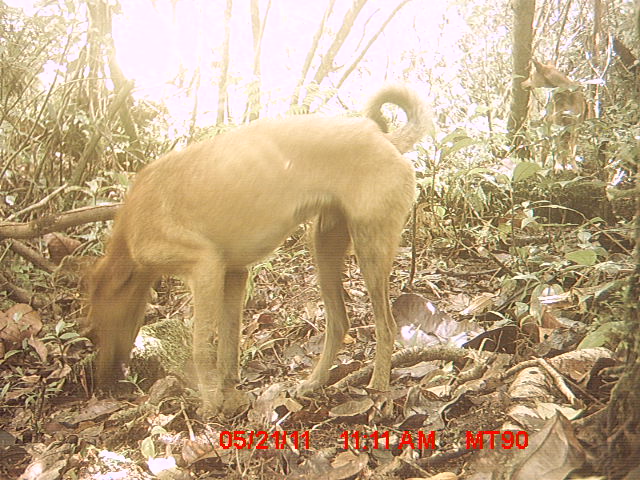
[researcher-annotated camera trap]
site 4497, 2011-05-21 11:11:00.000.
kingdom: Animalia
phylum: Chordata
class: Mammalia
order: Carnivora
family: Canidae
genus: Canis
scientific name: Canis familiaris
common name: domestic dog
Canis familiaris (domestic dog), count 2.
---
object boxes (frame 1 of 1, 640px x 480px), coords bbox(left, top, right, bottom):
canis familiaris: bbox(88, 88, 423, 423)